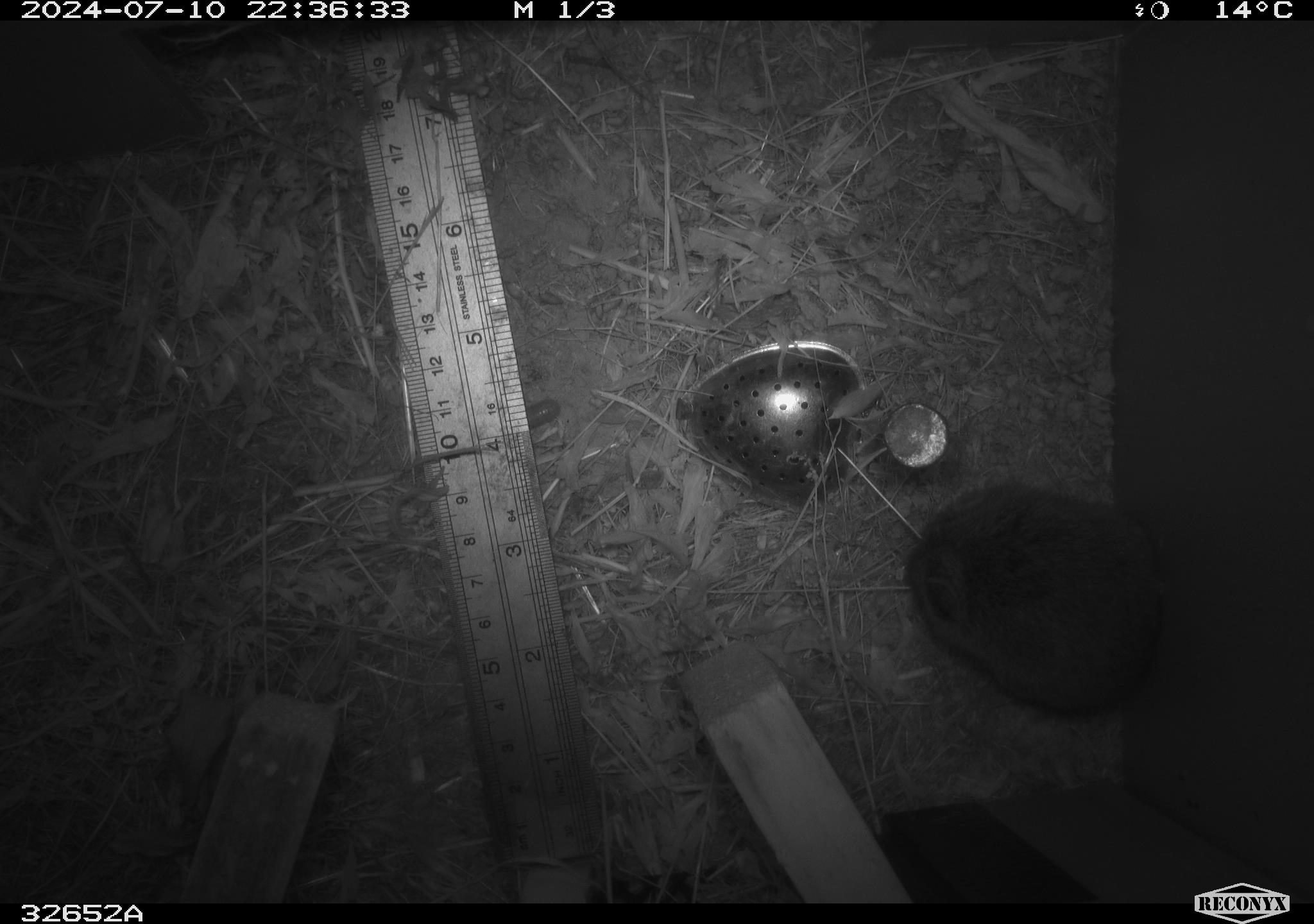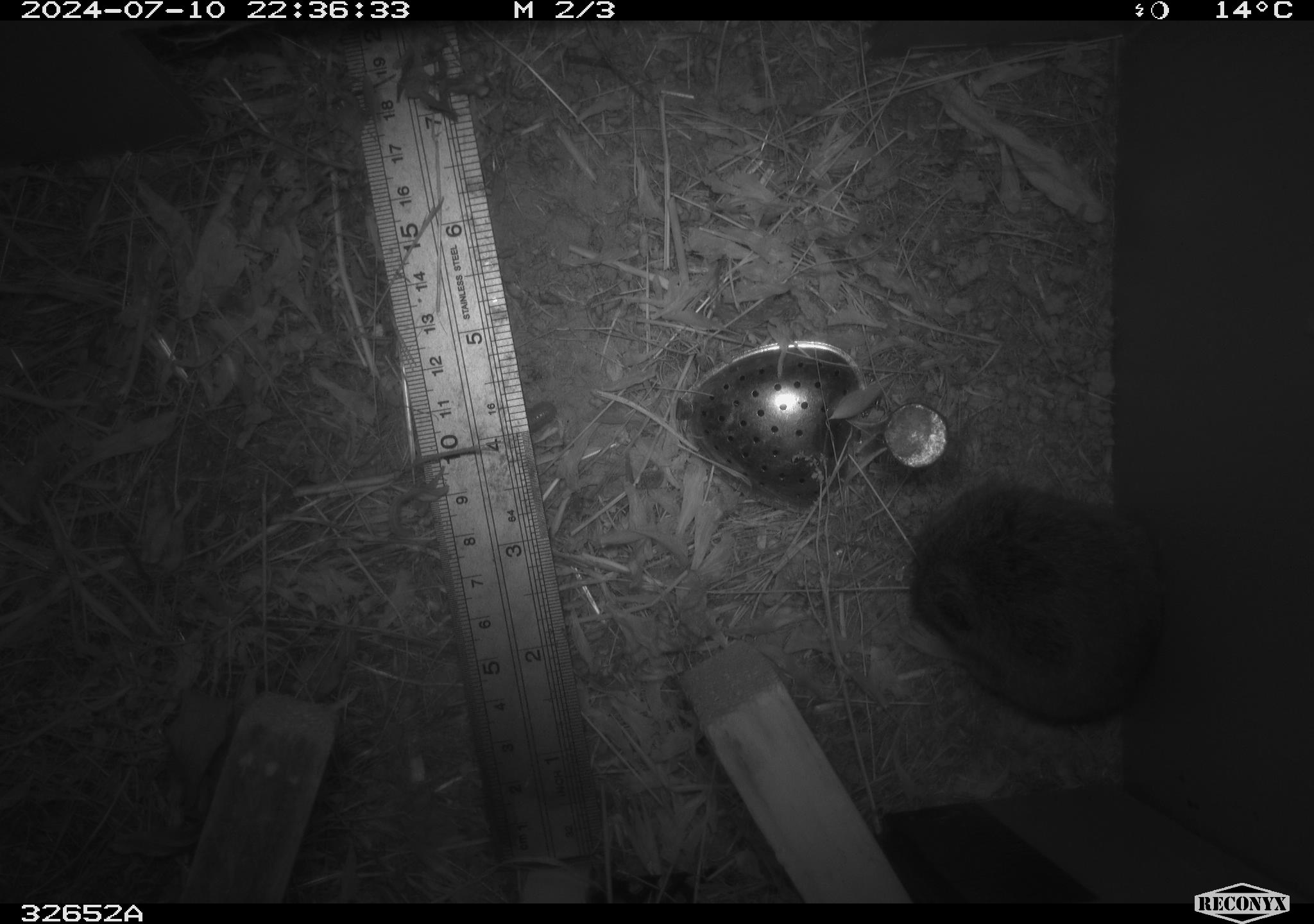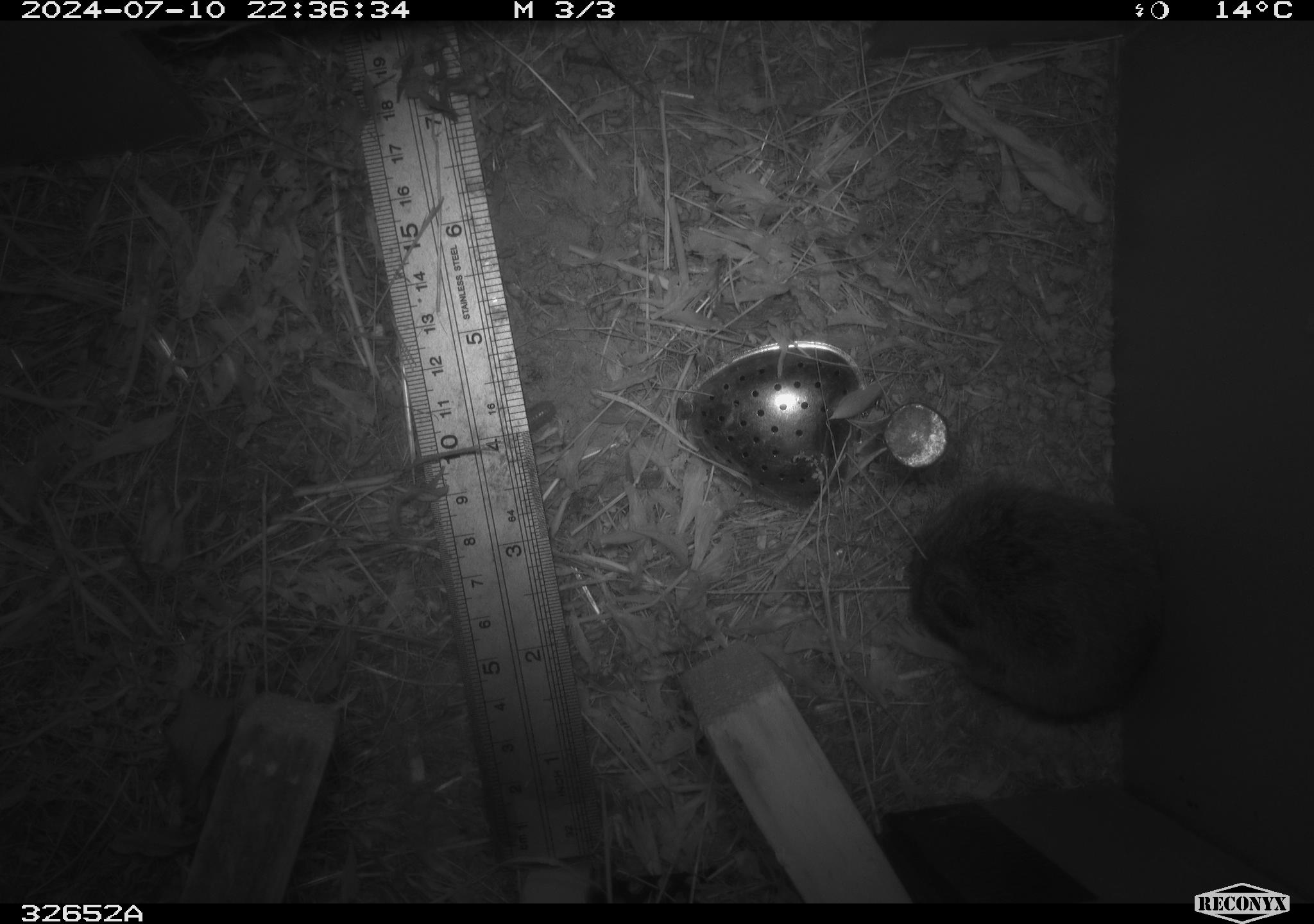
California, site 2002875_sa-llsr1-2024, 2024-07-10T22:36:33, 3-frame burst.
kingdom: Animalia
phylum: Chordata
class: Mammalia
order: Rodentia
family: Cricetidae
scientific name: Arvicolinae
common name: voles, lemmings, and muskrats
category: arvicolinae subfamily